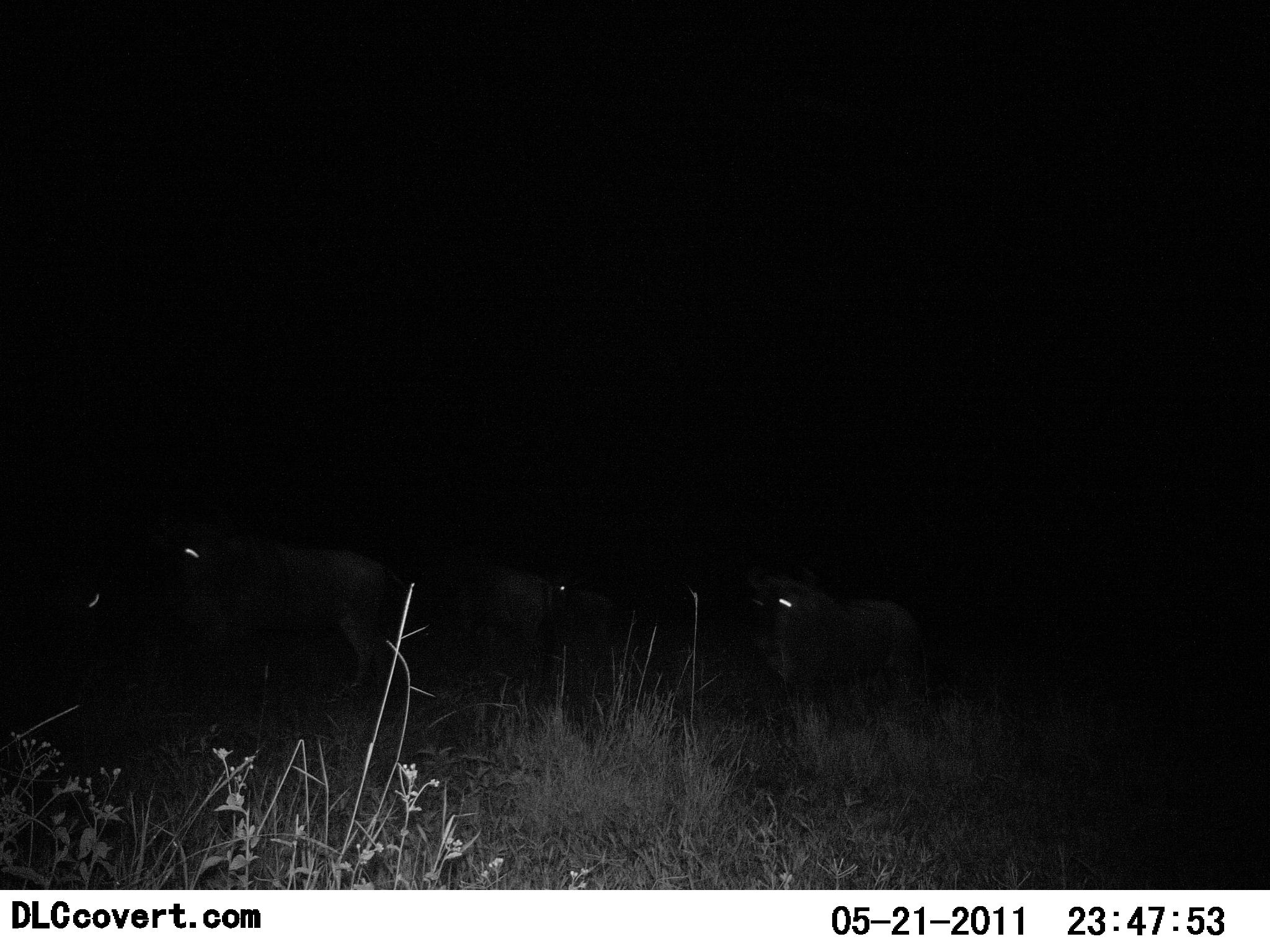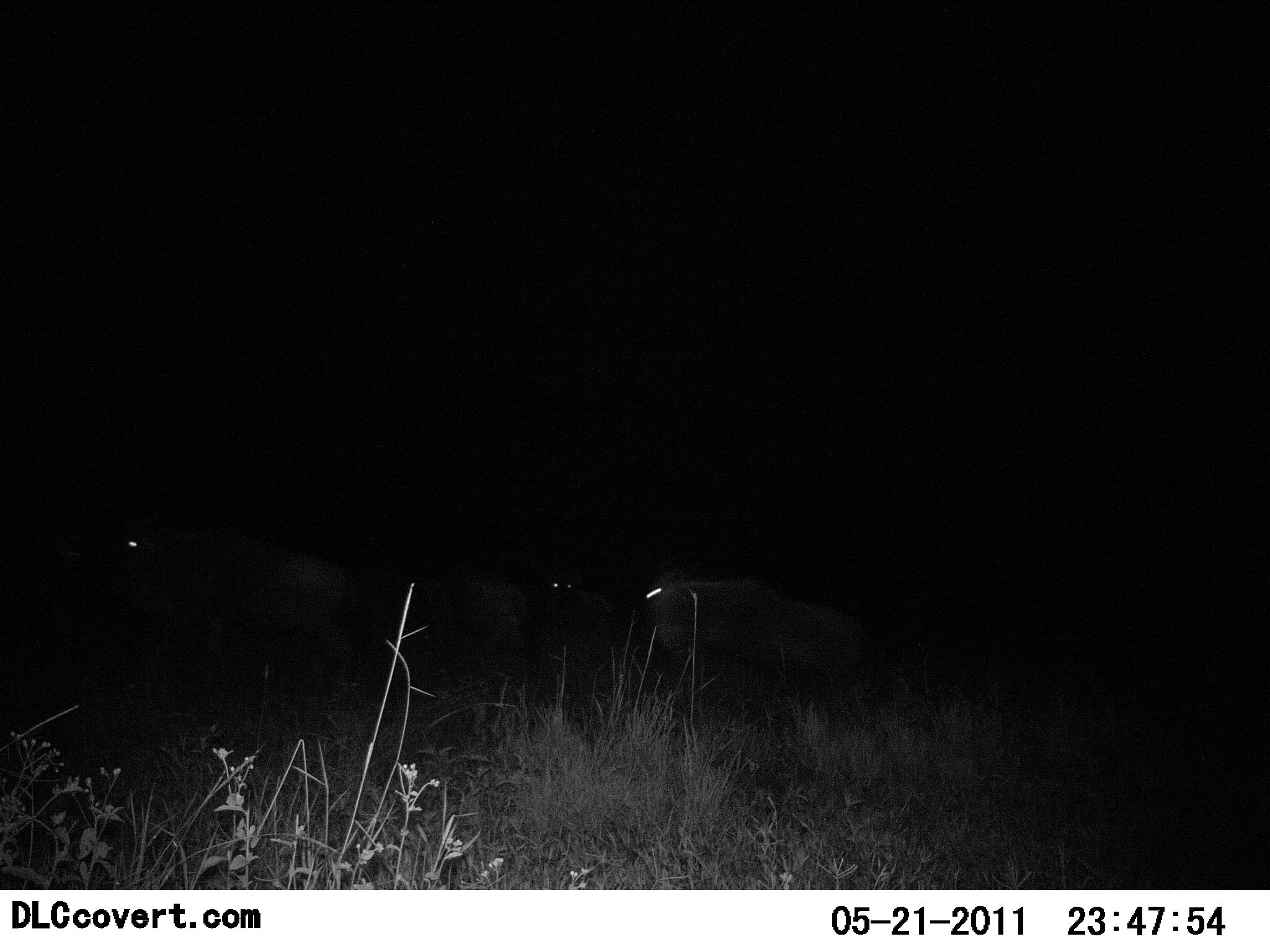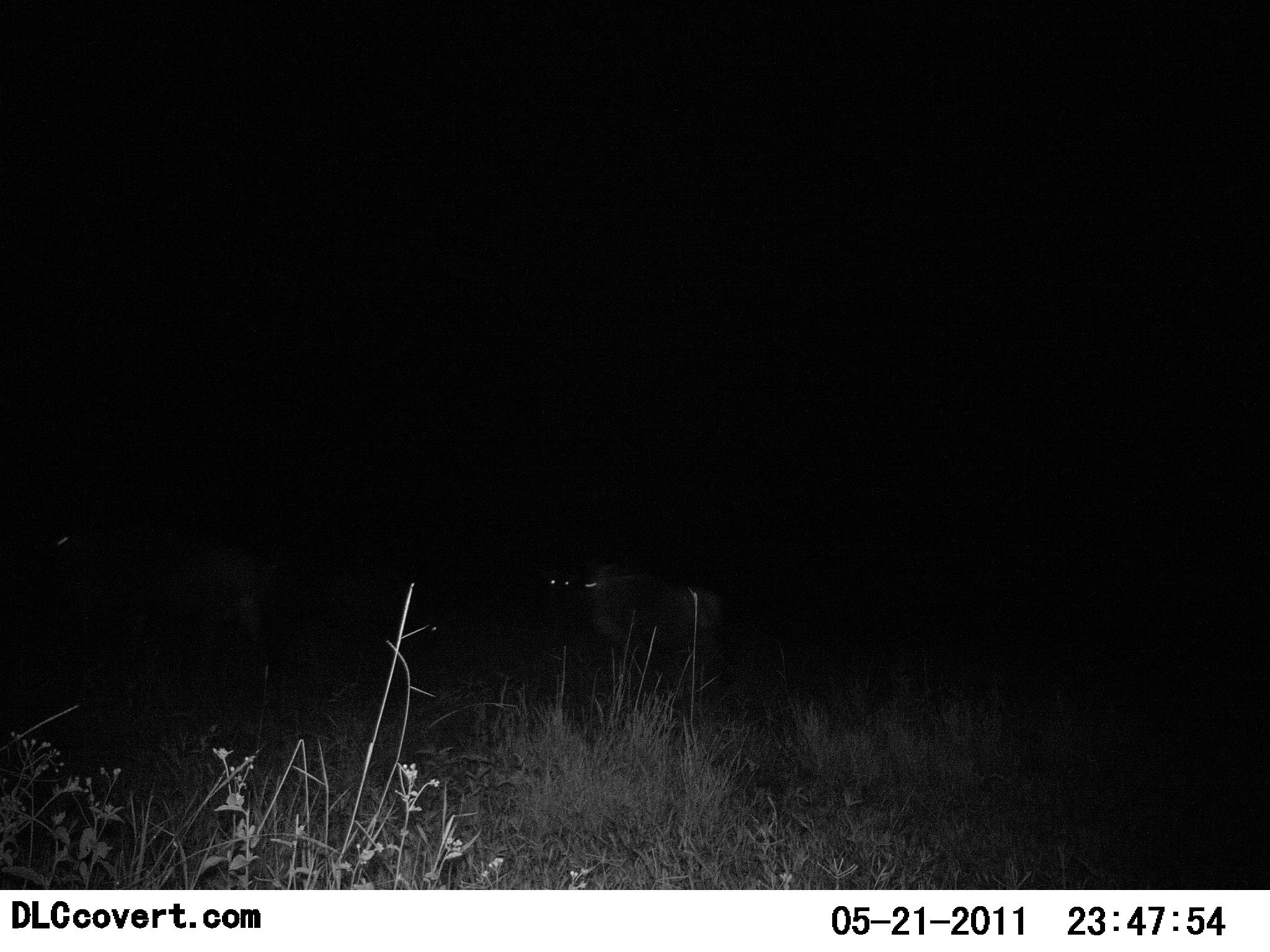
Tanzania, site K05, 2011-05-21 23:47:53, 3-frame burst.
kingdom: Animalia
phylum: Chordata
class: Mammalia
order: Artiodactyla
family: Bovidae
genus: Connochaetes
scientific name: Connochaetes taurinus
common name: blue wildebeest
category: wildebeest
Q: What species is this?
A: Wildebeest (blue wildebeest) (Connochaetes taurinus).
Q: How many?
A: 5.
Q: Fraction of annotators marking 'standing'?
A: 8%.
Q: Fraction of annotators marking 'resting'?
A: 0%.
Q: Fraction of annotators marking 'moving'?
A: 92%.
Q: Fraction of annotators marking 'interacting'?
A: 0%.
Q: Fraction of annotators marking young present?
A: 0%.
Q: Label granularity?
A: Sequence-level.